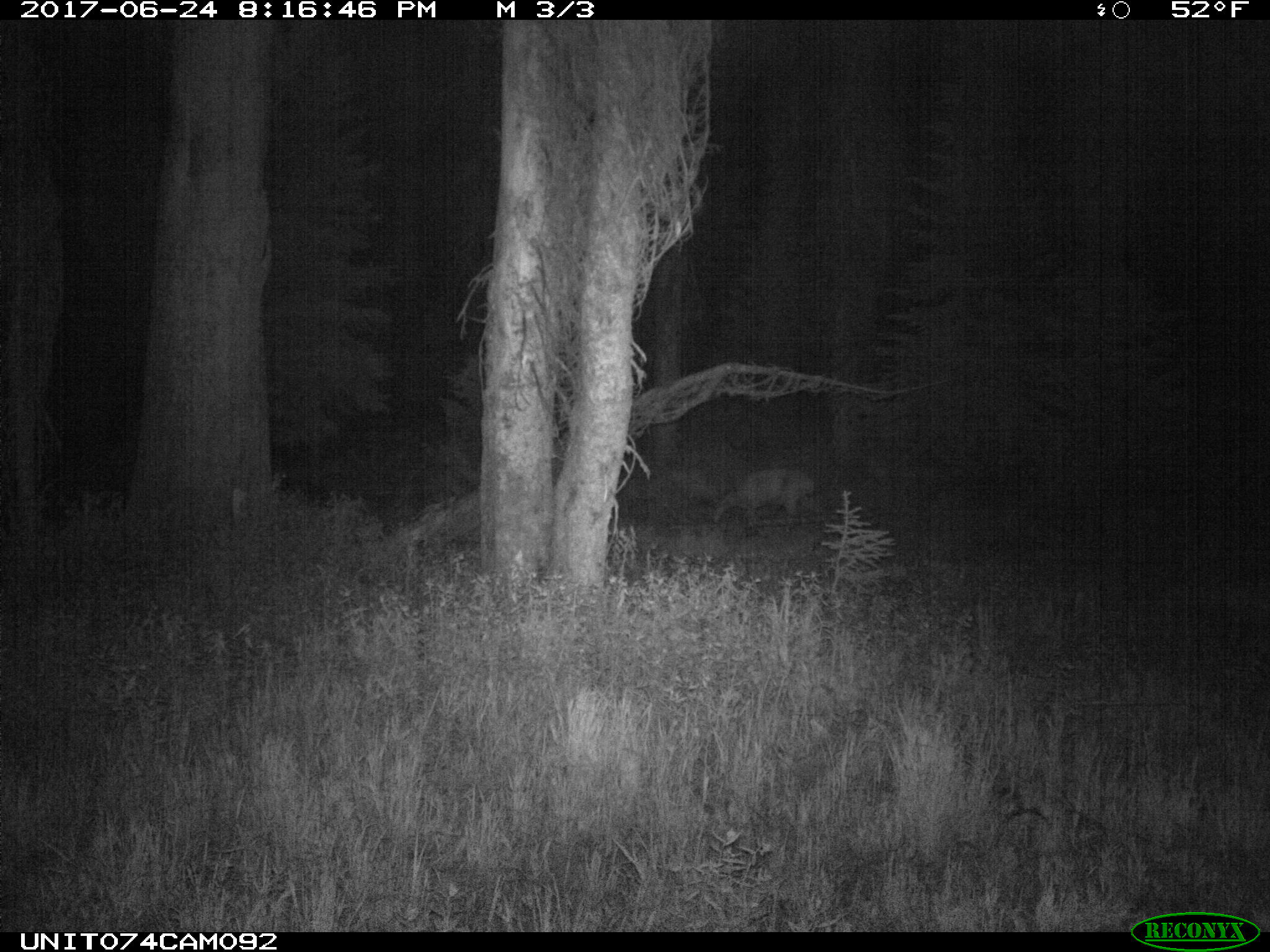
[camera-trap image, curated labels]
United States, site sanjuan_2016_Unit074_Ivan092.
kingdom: Animalia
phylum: Chordata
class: Mammalia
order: Artiodactyla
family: Cervidae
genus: Odocoileus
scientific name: Odocoileus hemionus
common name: mule deer